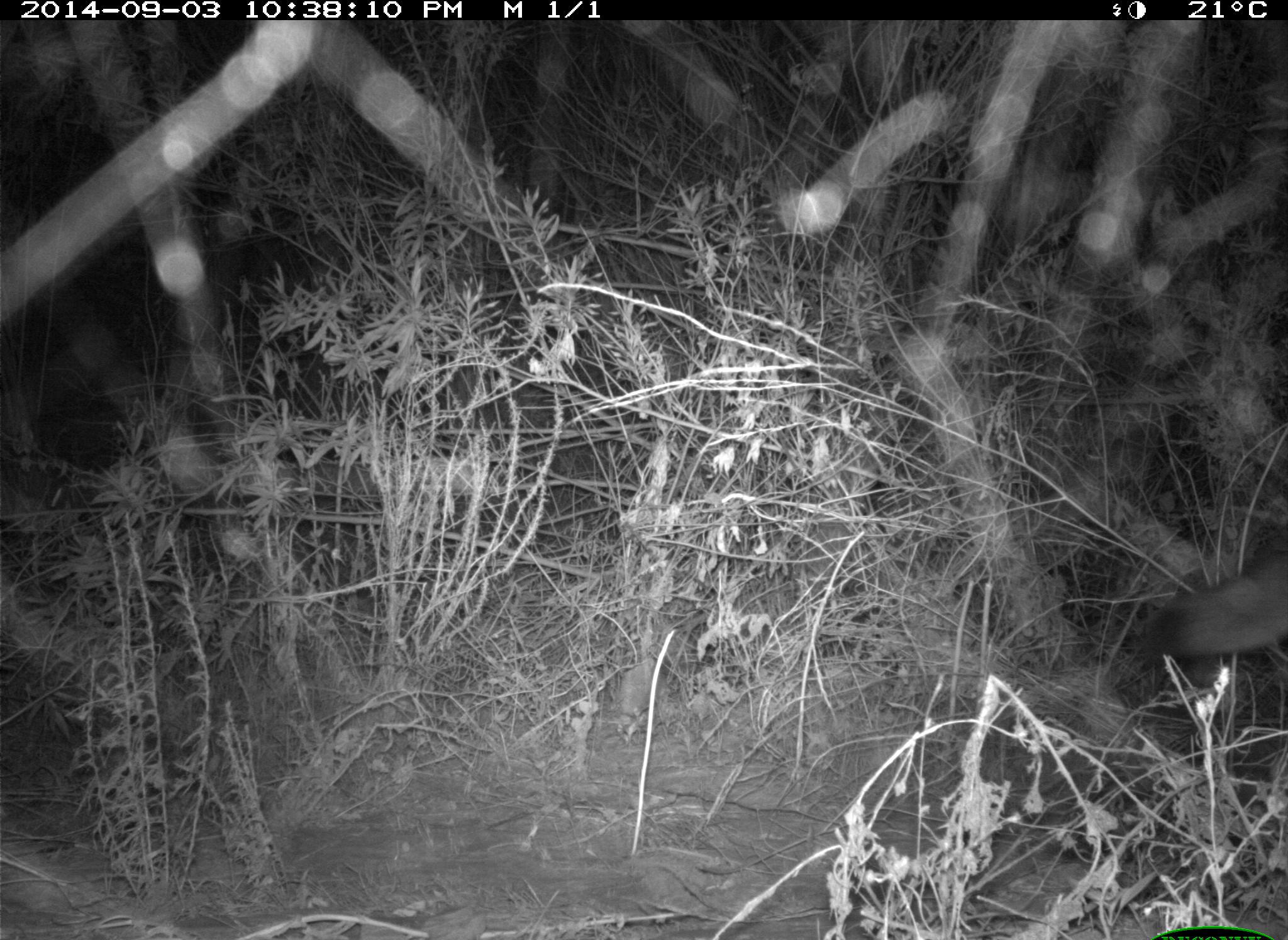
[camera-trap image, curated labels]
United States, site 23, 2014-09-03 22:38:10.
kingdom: Animalia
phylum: Chordata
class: Mammalia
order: Carnivora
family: Canidae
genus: Canis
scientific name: Canis latrans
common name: coyote